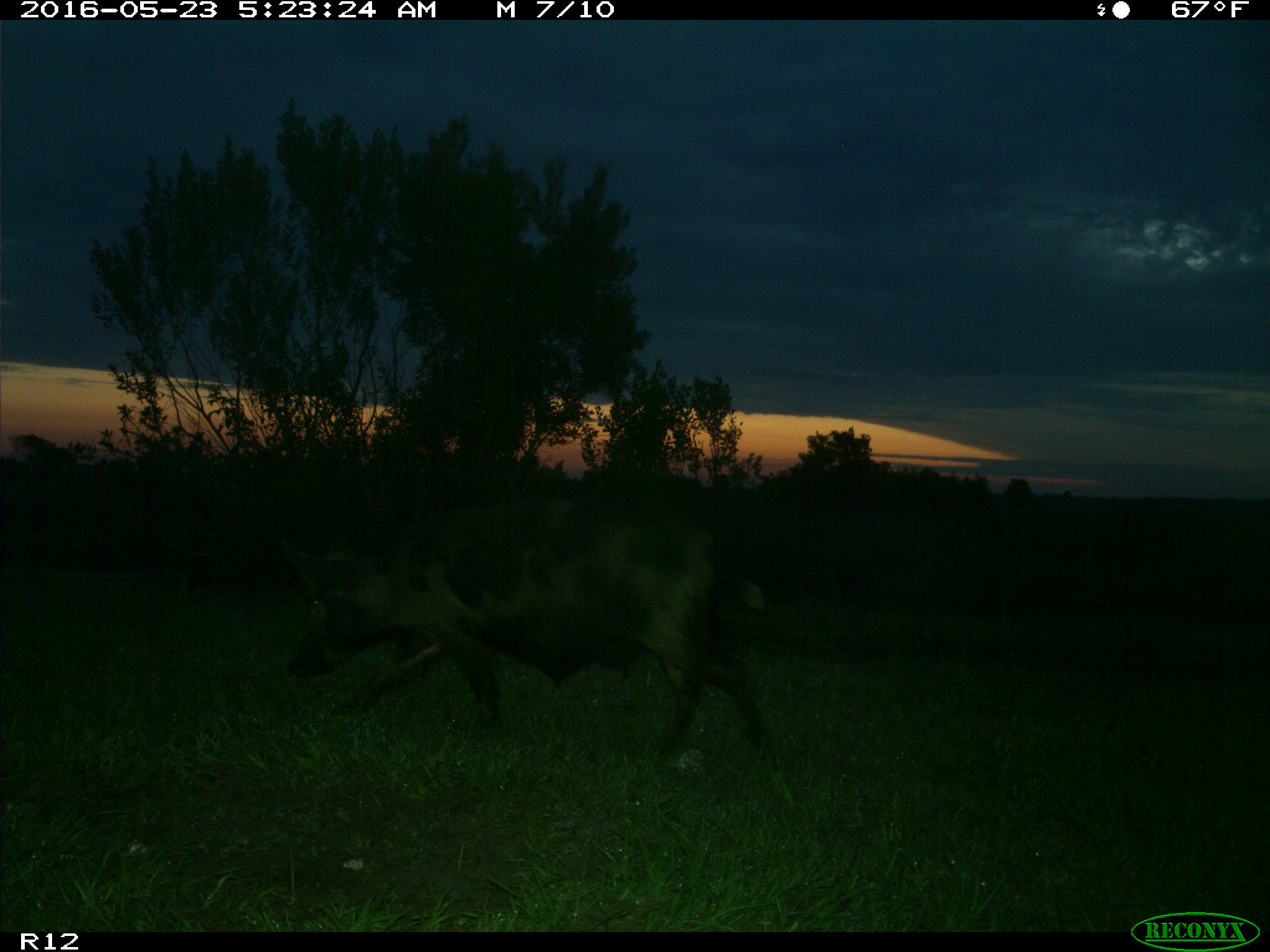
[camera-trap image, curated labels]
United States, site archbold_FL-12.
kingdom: Animalia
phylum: Chordata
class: Mammalia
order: Artiodactyla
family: Suidae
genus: Sus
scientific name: Sus scrofa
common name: wild boar